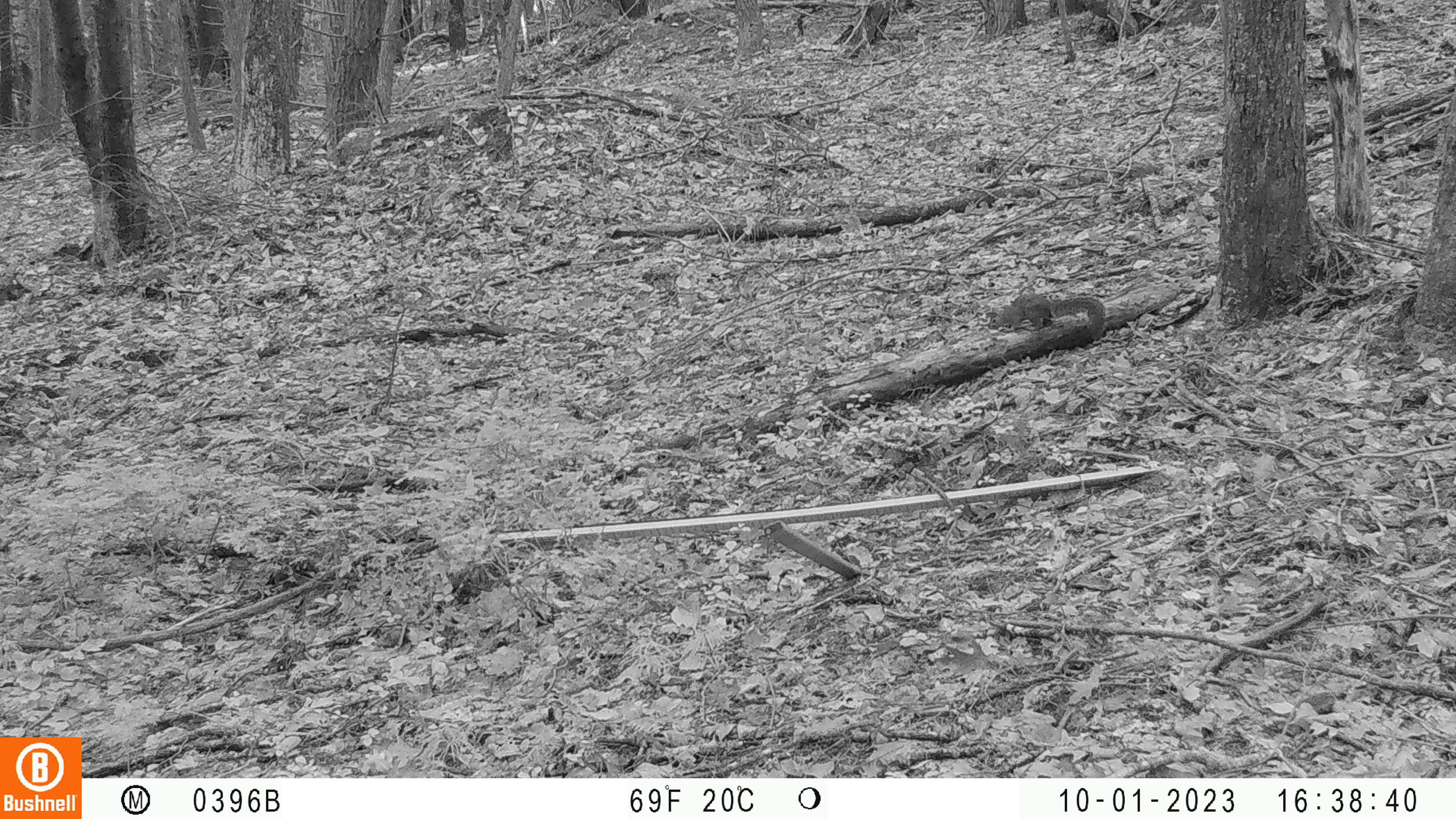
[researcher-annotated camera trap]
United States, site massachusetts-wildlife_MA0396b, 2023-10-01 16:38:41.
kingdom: Animalia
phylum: Chordata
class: Mammalia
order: Rodentia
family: Sciuridae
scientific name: Sciuridae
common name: squirrel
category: squirrel sp.